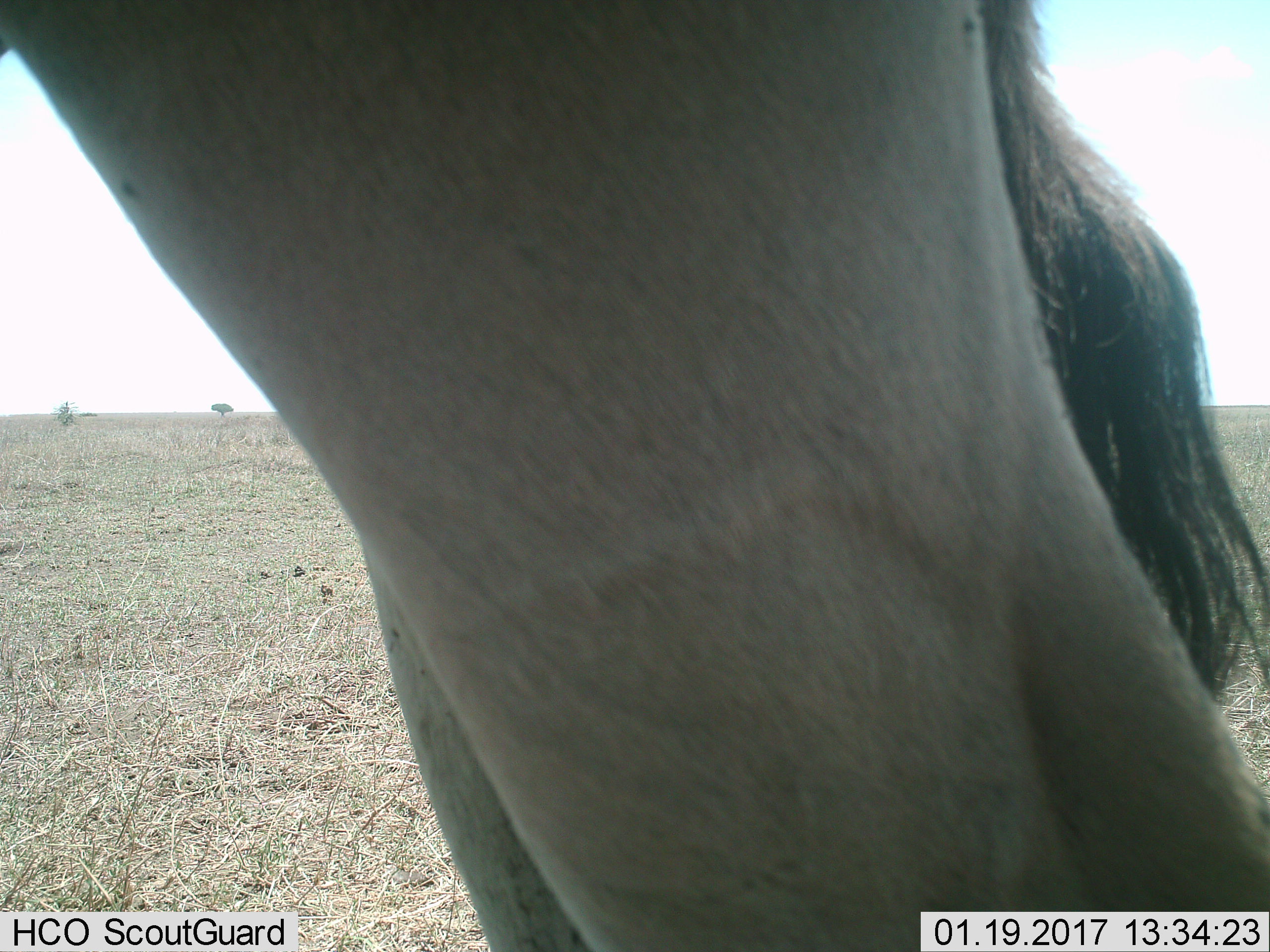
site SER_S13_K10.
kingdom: Animalia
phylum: Chordata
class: Mammalia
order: Artiodactyla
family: Bovidae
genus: Connochaetes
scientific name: Connochaetes taurinus taurinus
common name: blue wildebeest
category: wildebeestblue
Wildebeestblue (blue wildebeest) (Connochaetes taurinus taurinus), count 1. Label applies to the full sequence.